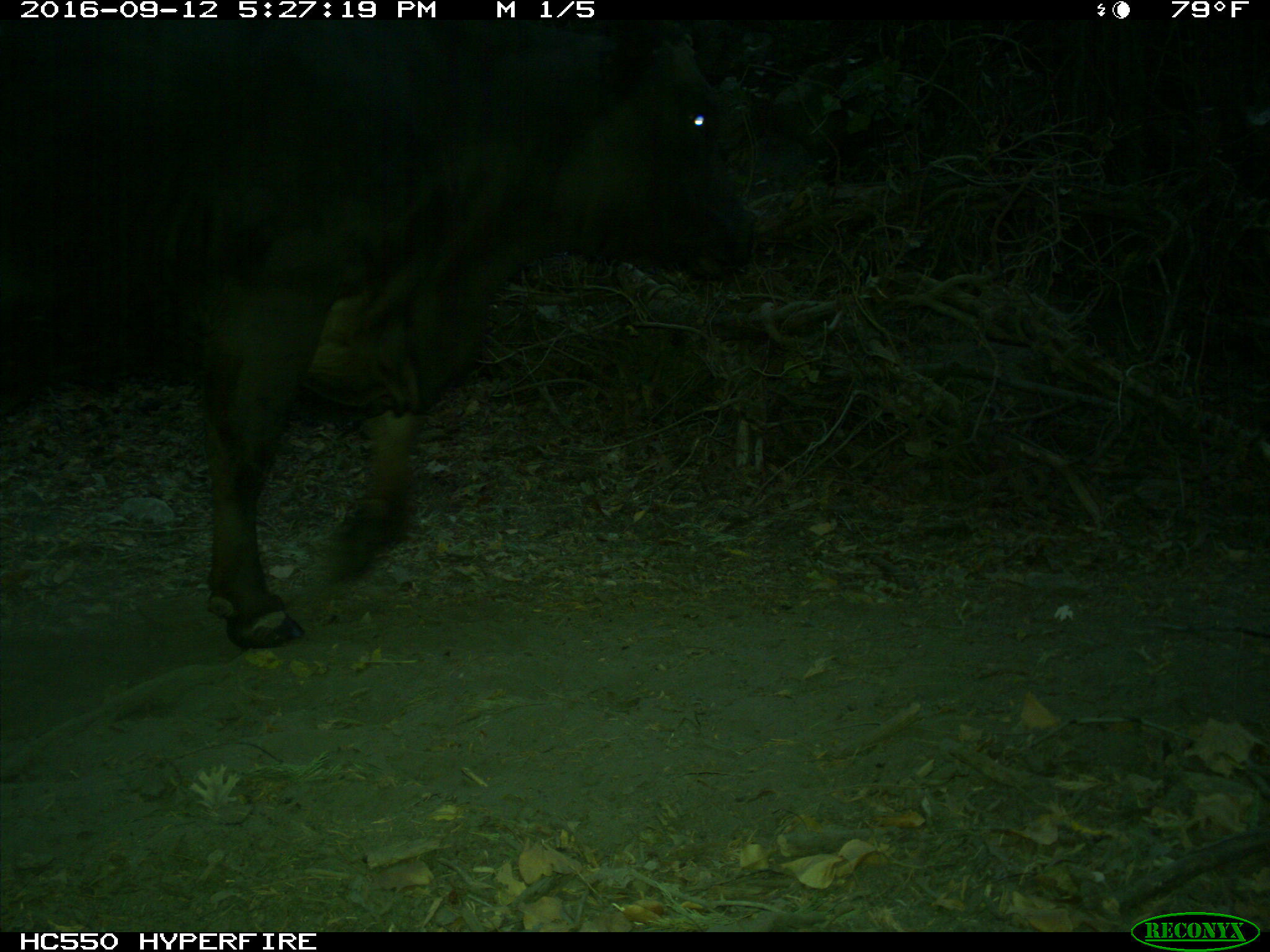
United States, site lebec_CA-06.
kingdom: Animalia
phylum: Chordata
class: Mammalia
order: Artiodactyla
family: Bovidae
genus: Bos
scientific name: Bos taurus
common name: domestic cow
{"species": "Bos taurus (domestic cow)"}